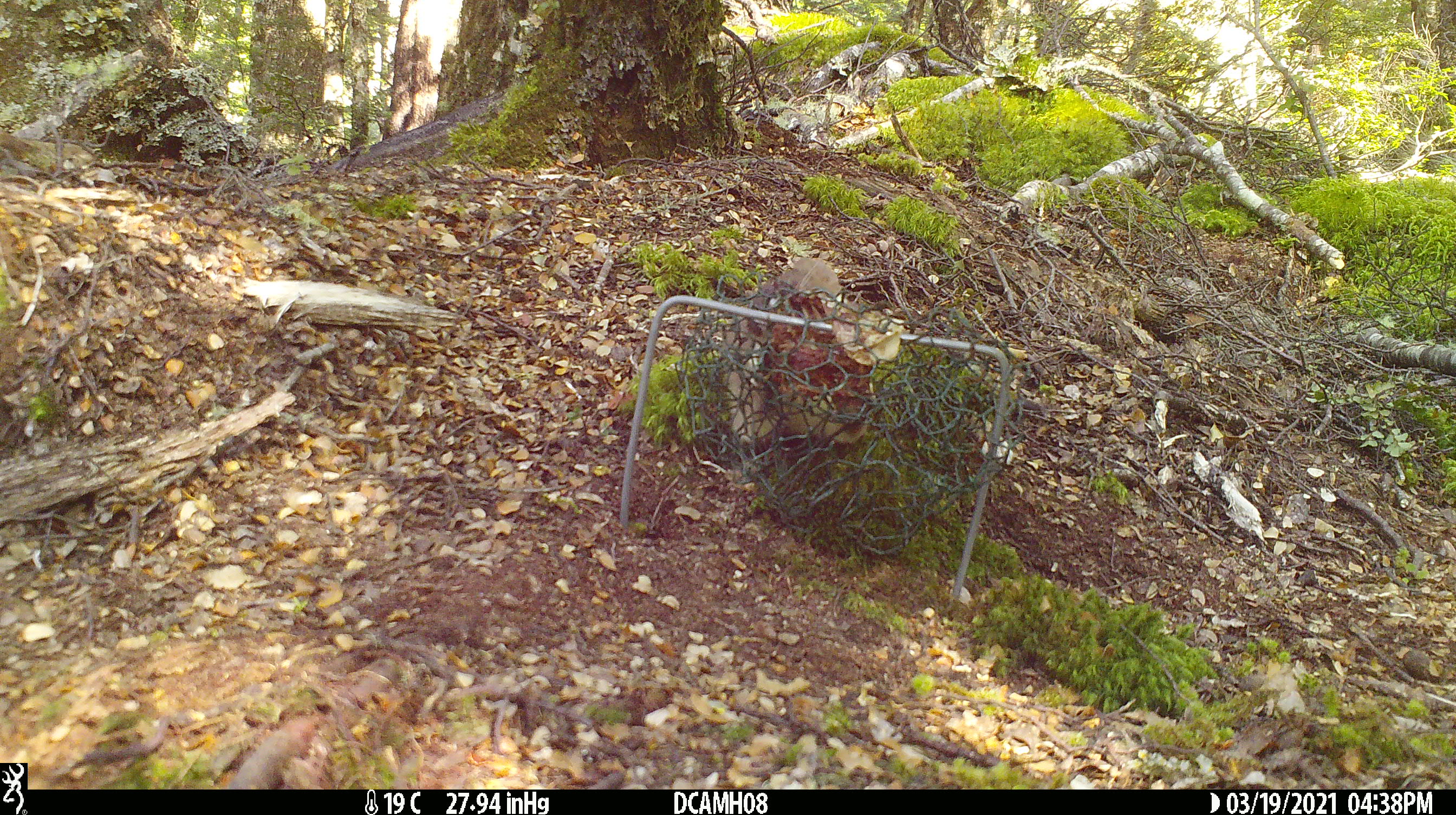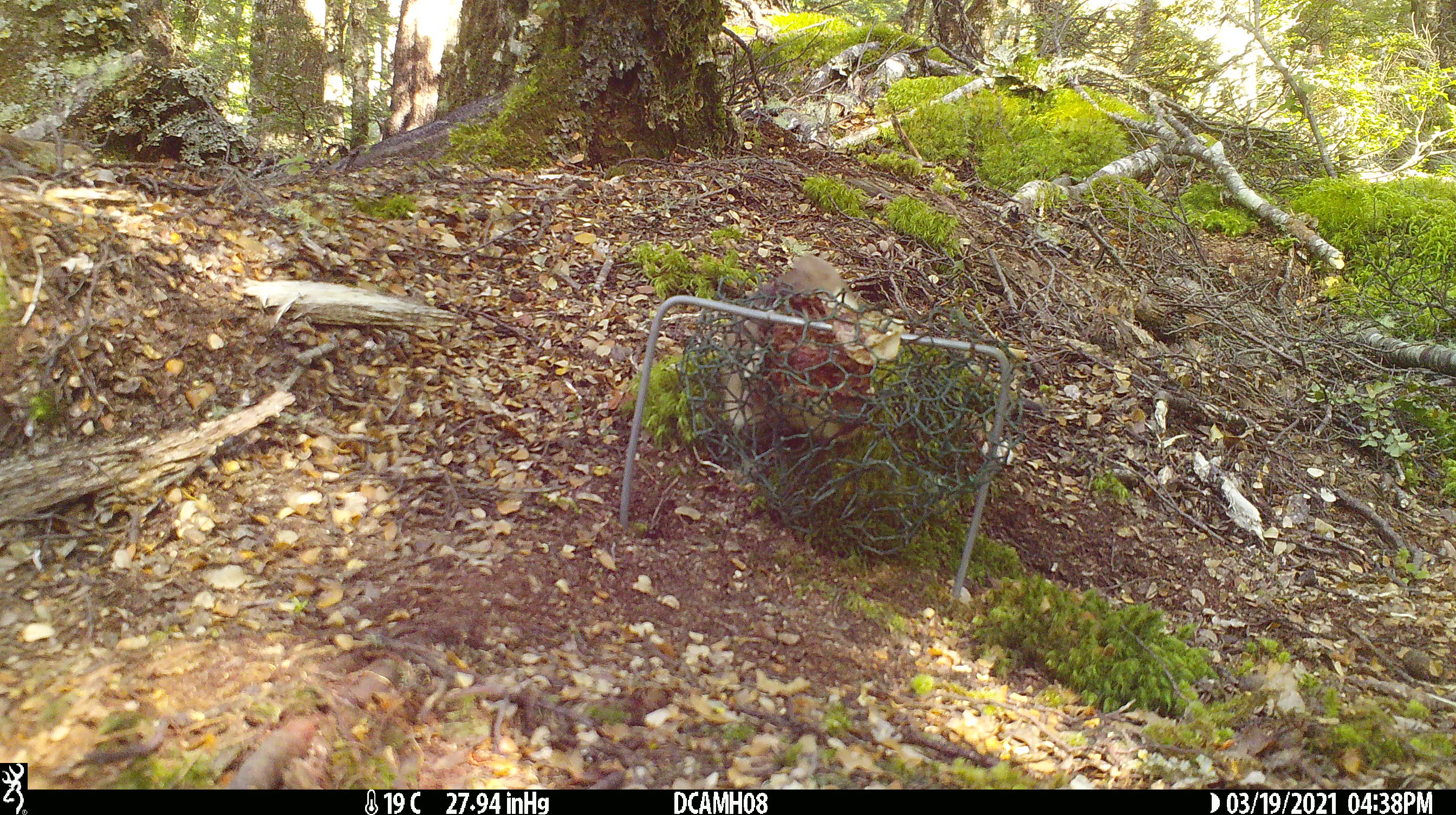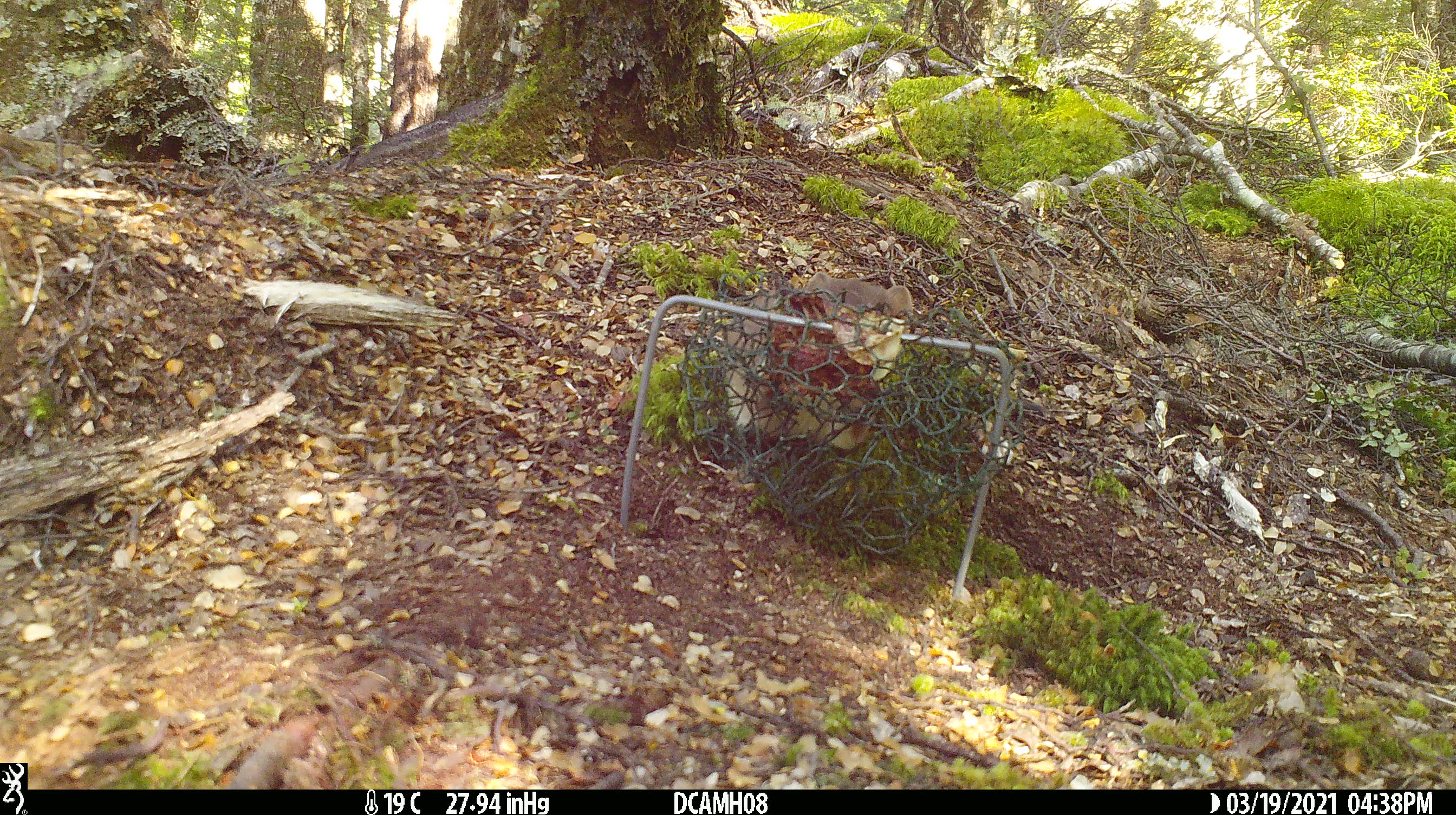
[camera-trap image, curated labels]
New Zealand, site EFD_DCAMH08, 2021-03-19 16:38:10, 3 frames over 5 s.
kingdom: Animalia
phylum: Chordata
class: Mammalia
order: Carnivora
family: Mustelidae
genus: Mustela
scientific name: Mustela erminea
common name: stoat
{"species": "stoat (Mustela erminea)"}